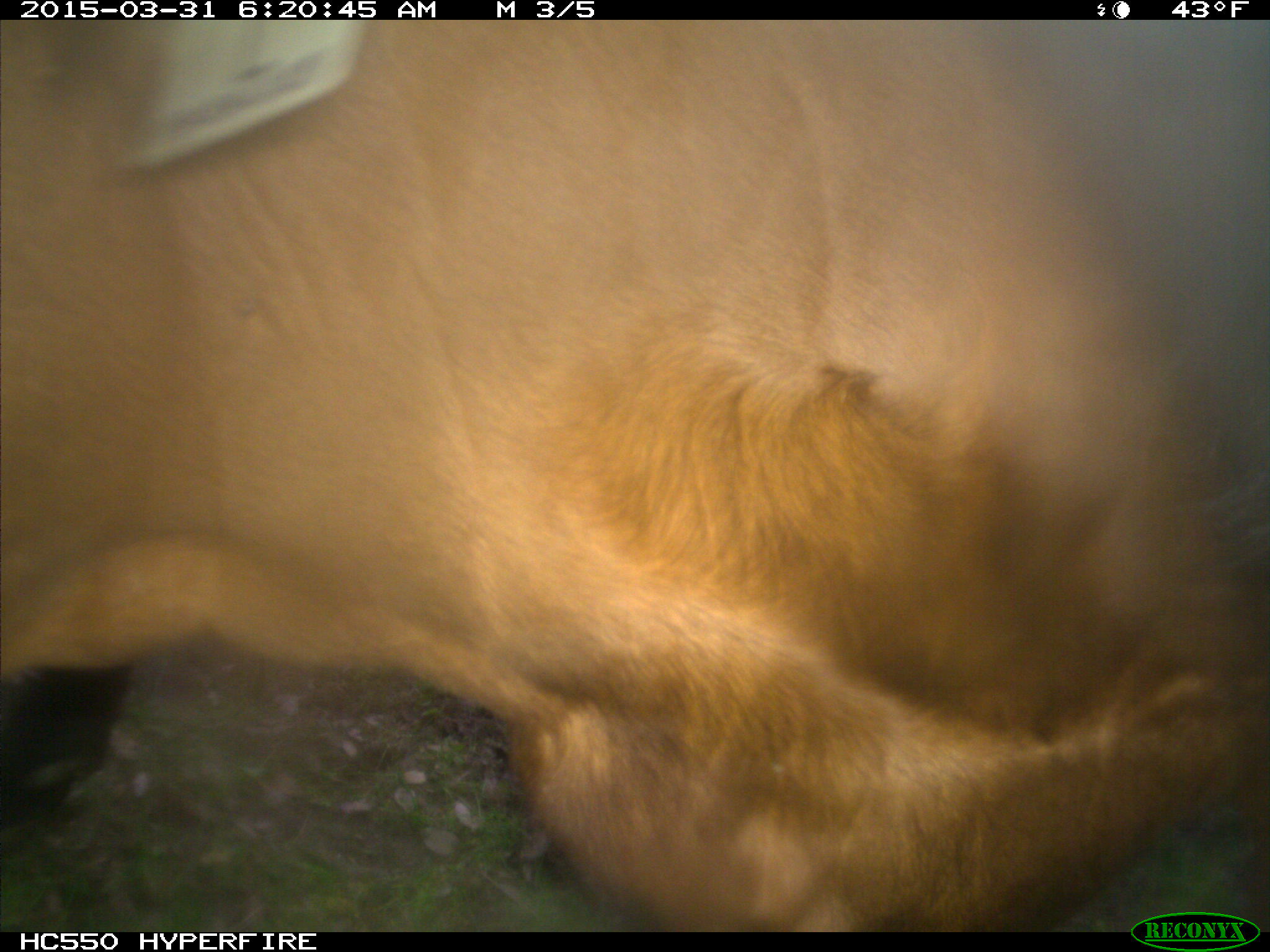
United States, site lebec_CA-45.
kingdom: Animalia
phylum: Chordata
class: Mammalia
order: Artiodactyla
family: Bovidae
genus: Bos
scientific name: Bos taurus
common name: domestic cow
Bos taurus (domestic cow).